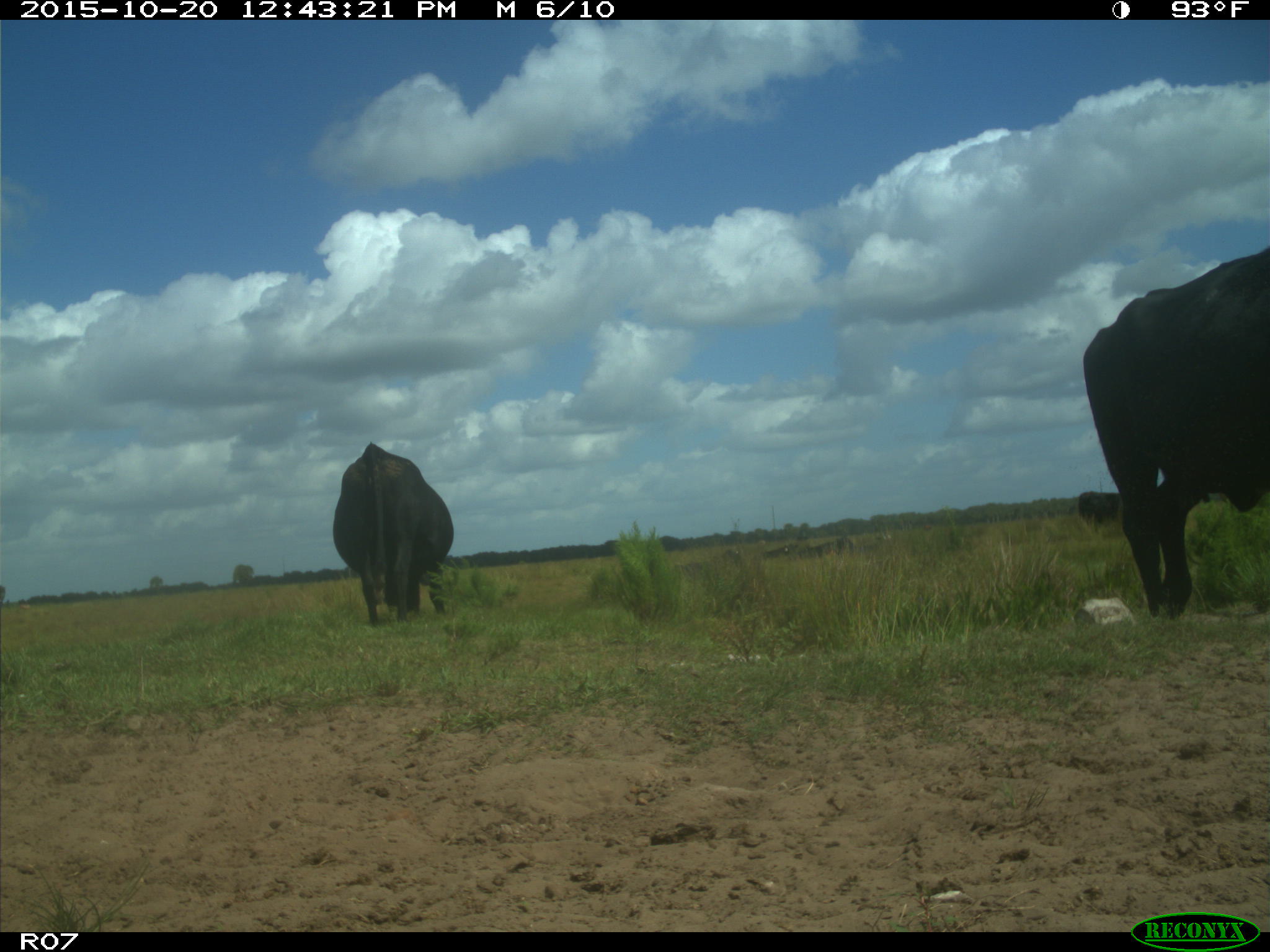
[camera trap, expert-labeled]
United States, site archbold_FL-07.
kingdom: Animalia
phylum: Chordata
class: Mammalia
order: Artiodactyla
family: Bovidae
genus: Bos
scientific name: Bos taurus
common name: domestic cow